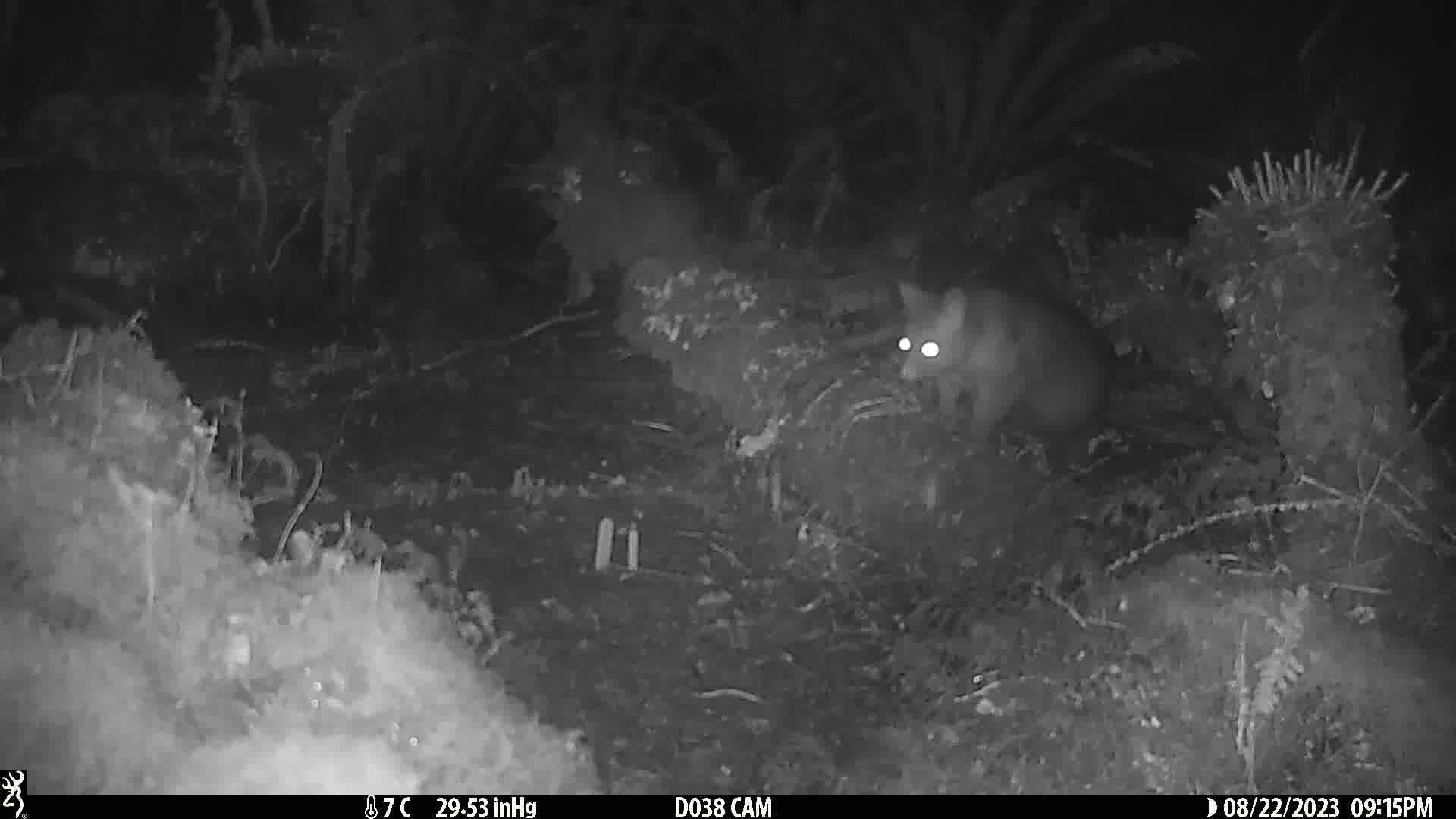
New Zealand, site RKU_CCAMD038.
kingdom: Animalia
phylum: Chordata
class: Mammalia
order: Diprotodontia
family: Phalangeridae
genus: Trichosurus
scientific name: Trichosurus vulpecula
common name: common brushtail possum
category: possum